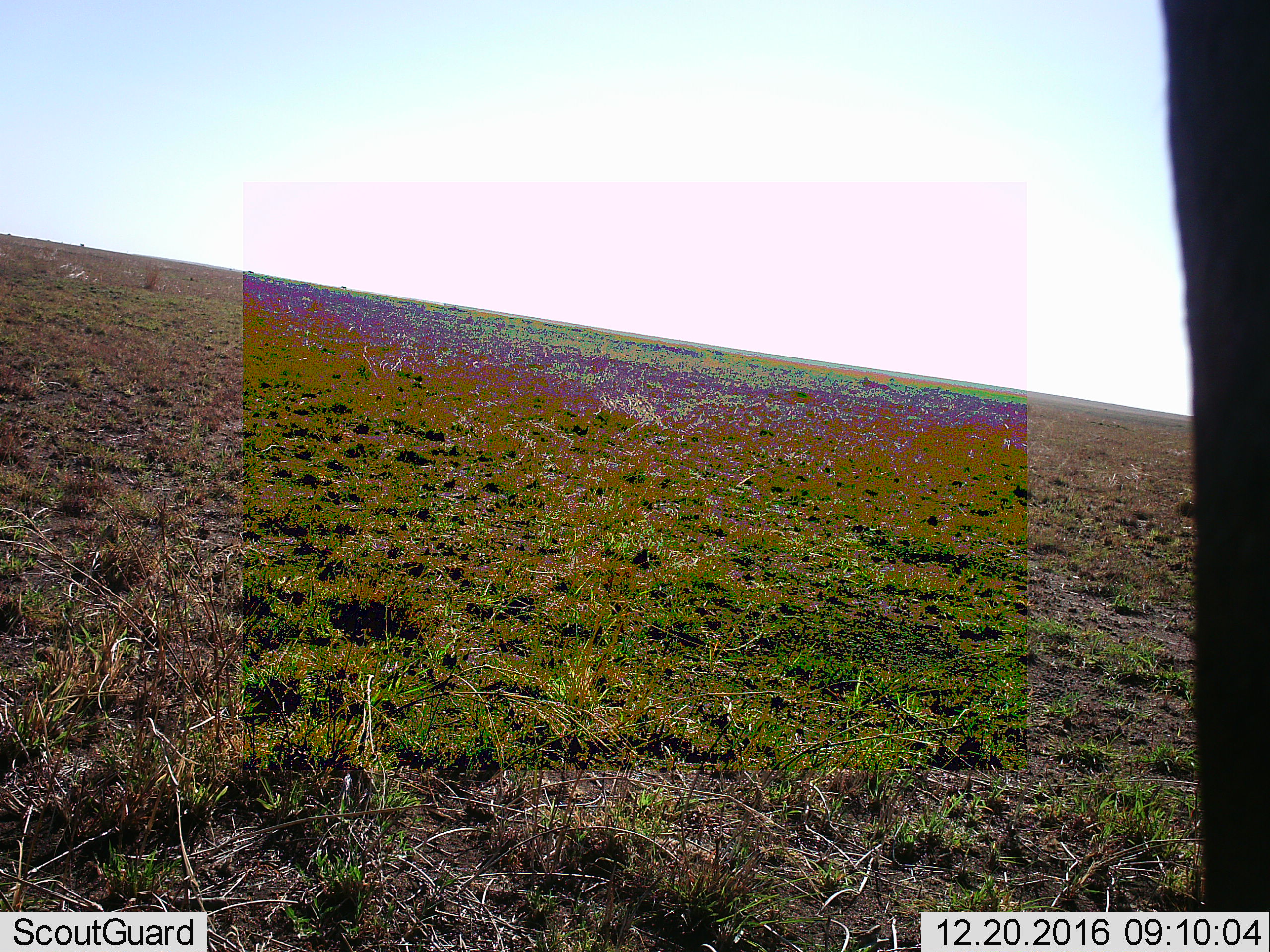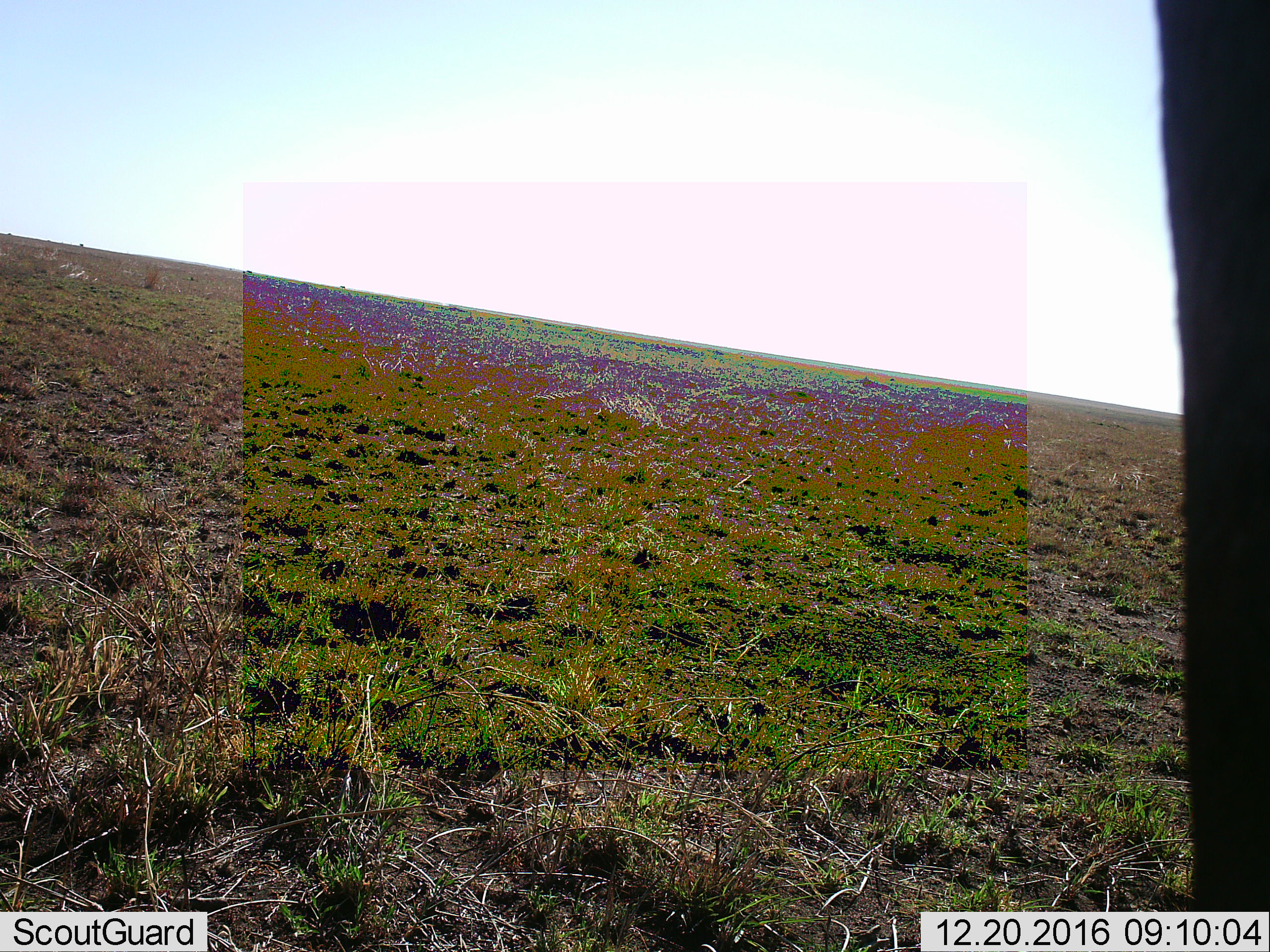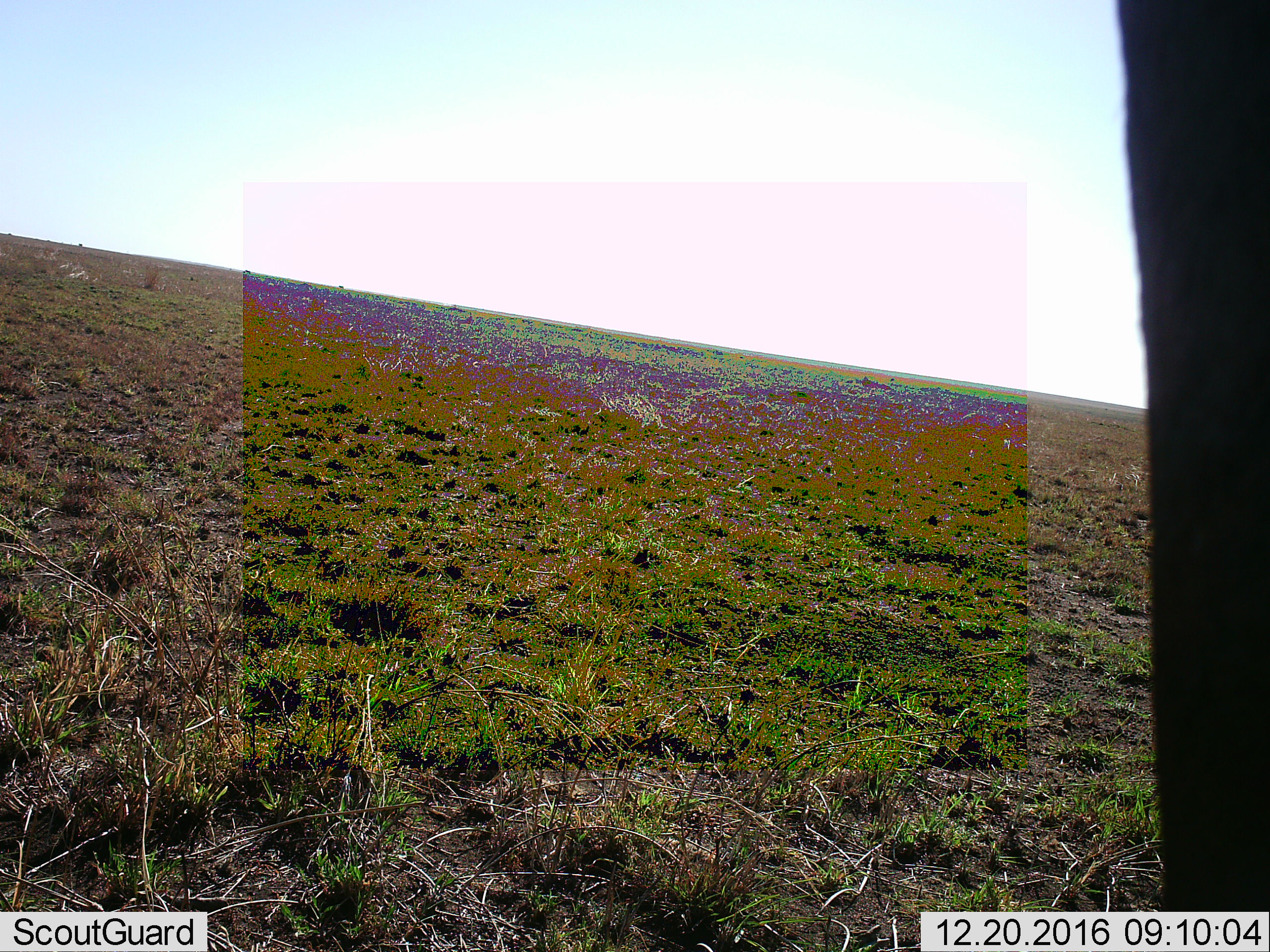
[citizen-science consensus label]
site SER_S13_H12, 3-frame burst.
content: unidentified animal